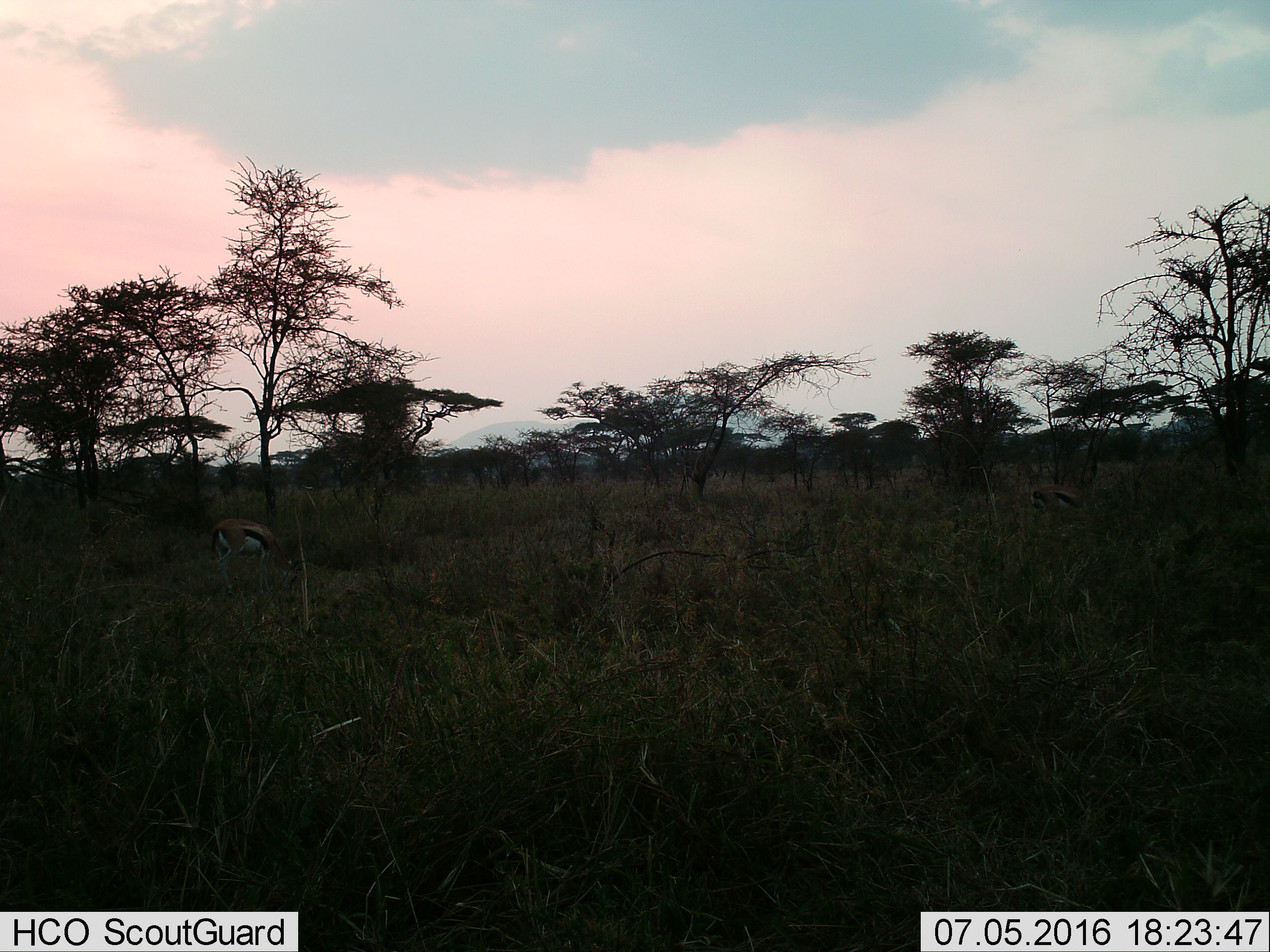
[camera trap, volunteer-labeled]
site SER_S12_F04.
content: unidentified animal